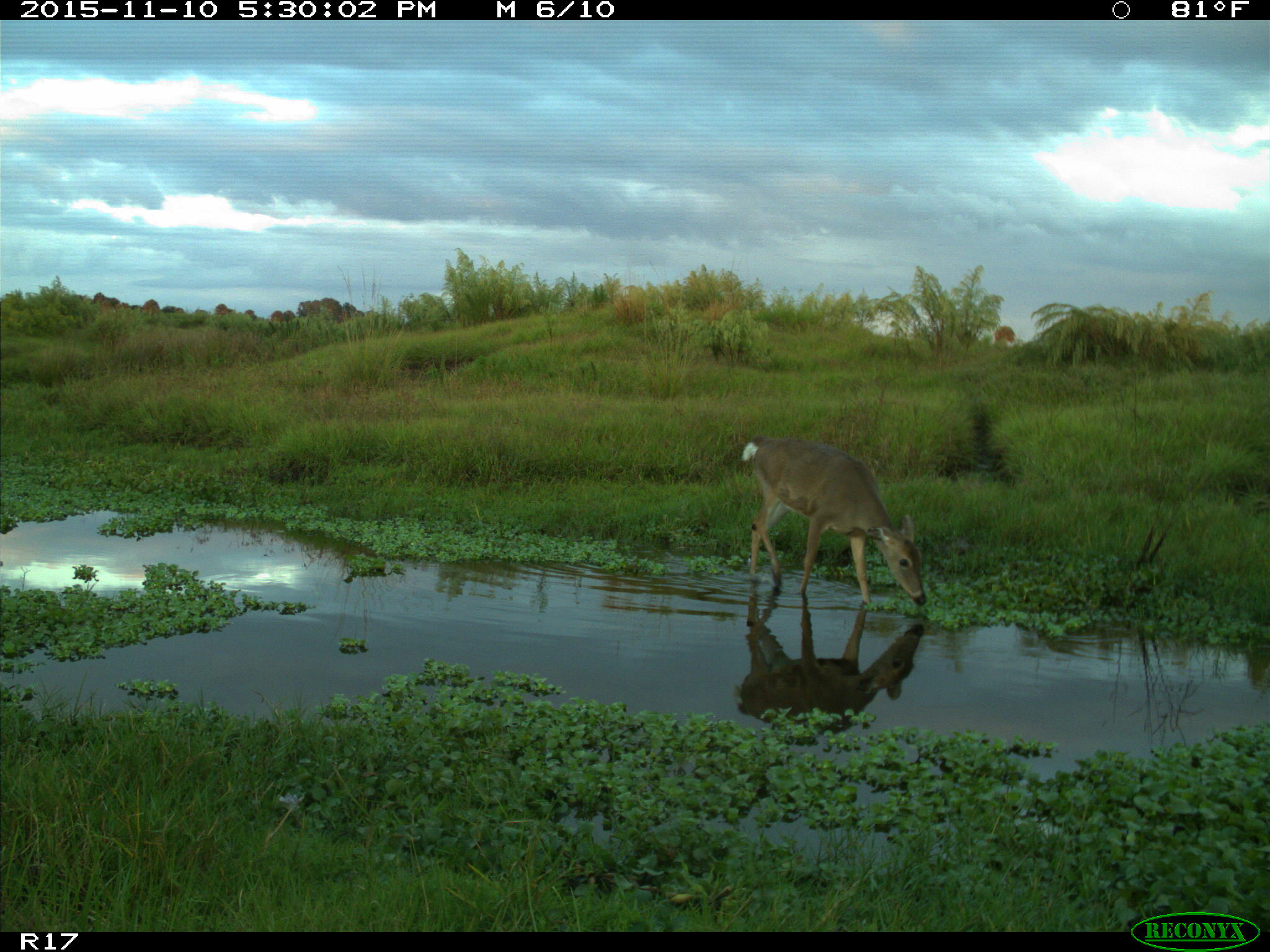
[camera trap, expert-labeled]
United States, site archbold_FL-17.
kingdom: Animalia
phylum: Chordata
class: Mammalia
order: Artiodactyla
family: Cervidae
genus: Odocoileus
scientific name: Odocoileus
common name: deer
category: unidentified deer